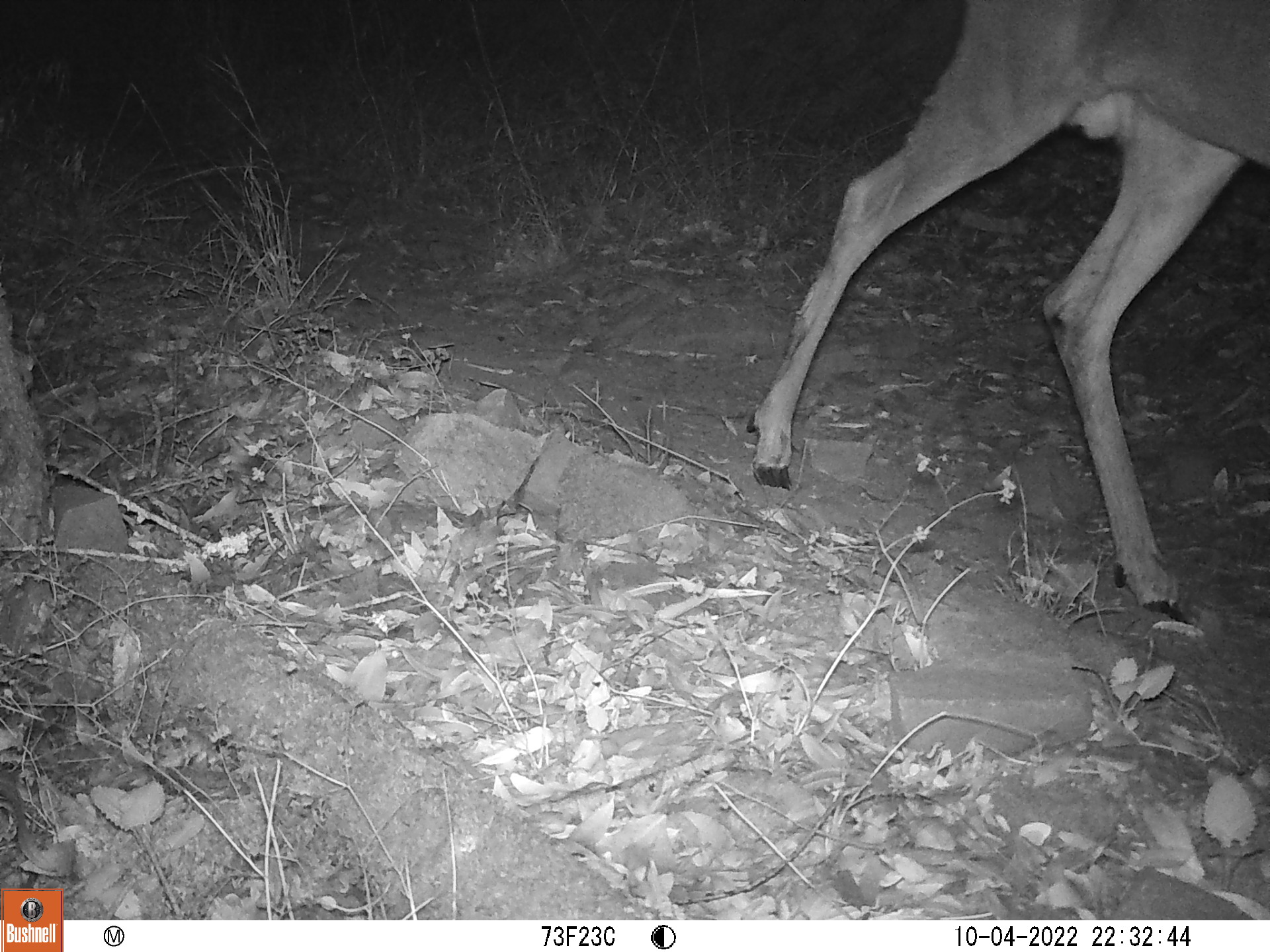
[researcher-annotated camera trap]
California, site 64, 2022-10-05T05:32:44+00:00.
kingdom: Animalia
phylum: Chordata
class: Mammalia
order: Artiodactyla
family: Cervidae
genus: Odocoileus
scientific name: Odocoileus hemionus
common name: mule deer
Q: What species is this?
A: Mule deer (Odocoileus hemionus).